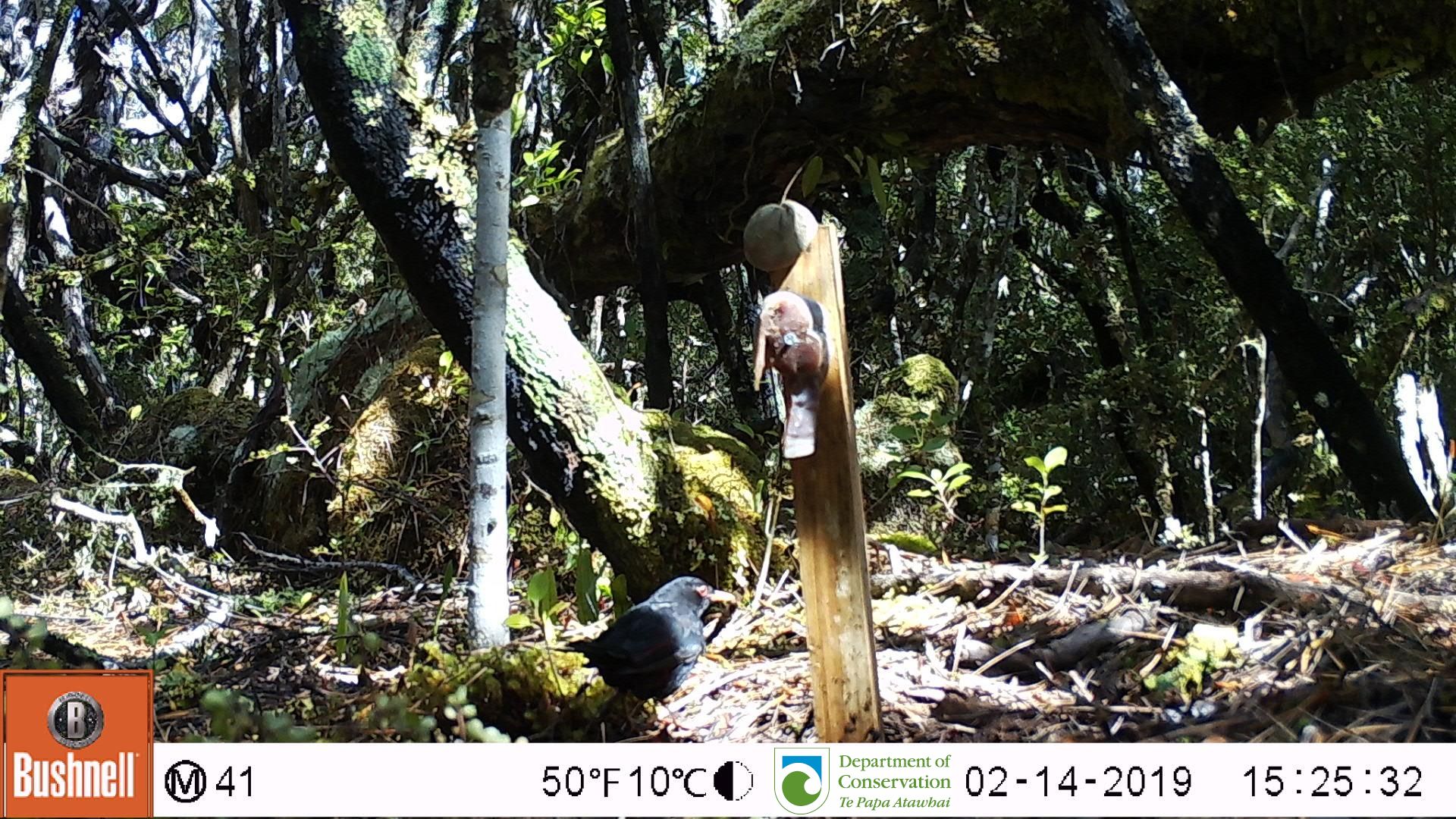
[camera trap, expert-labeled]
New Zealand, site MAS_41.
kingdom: Animalia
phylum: Chordata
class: Aves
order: Passeriformes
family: Turdidae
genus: Turdus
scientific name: Turdus merula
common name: eurasian blackbird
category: blackbird